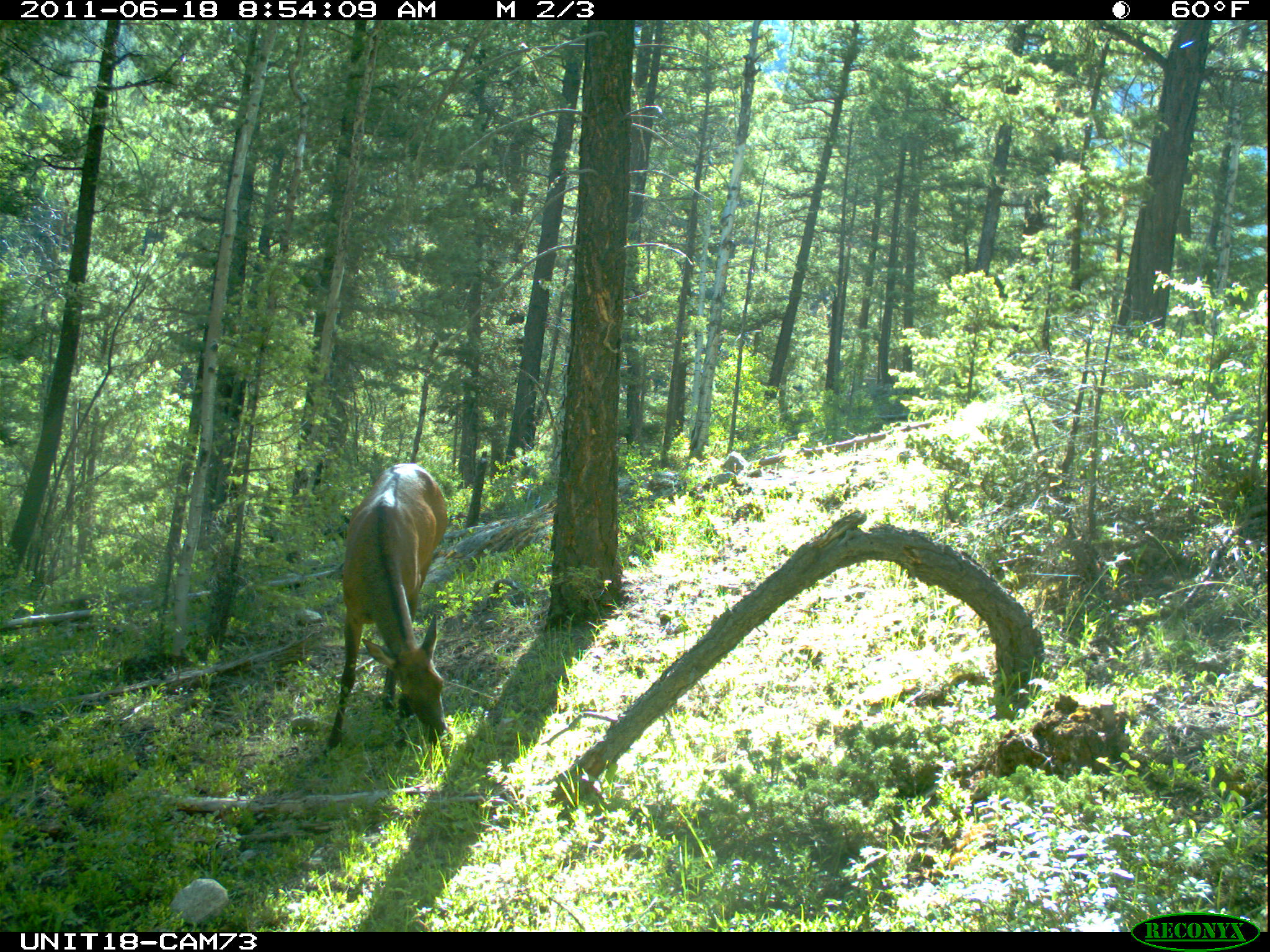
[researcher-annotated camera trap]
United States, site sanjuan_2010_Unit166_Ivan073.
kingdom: Animalia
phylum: Chordata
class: Mammalia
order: Artiodactyla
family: Cervidae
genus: Cervus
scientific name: Cervus elaphus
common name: red deer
Cervus elaphus (red deer).